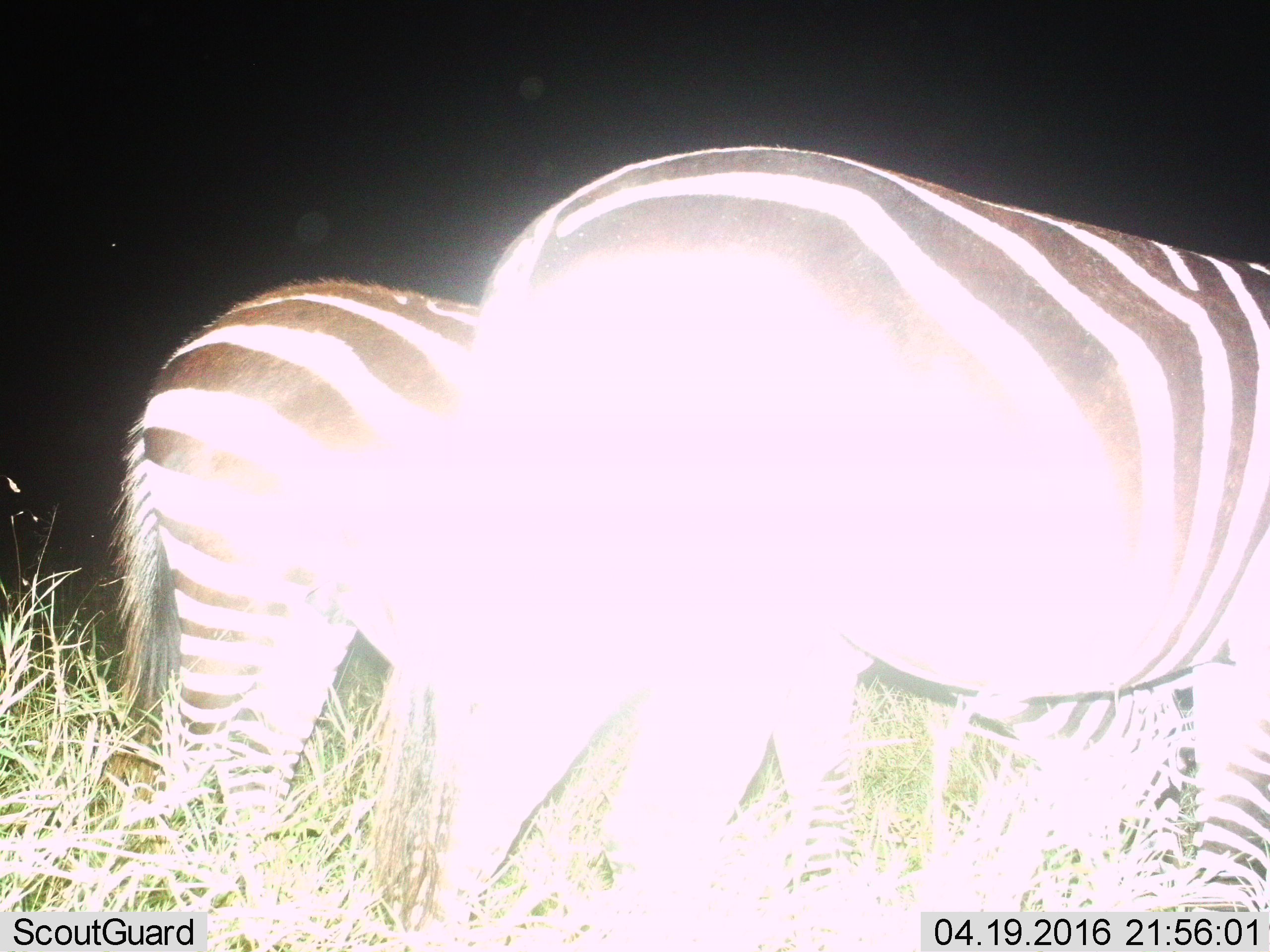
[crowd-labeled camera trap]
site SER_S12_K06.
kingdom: Animalia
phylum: Chordata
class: Mammalia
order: Perissodactyla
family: Equidae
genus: Equus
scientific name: Equus quagga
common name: plains zebra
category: zebraplains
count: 2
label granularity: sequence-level